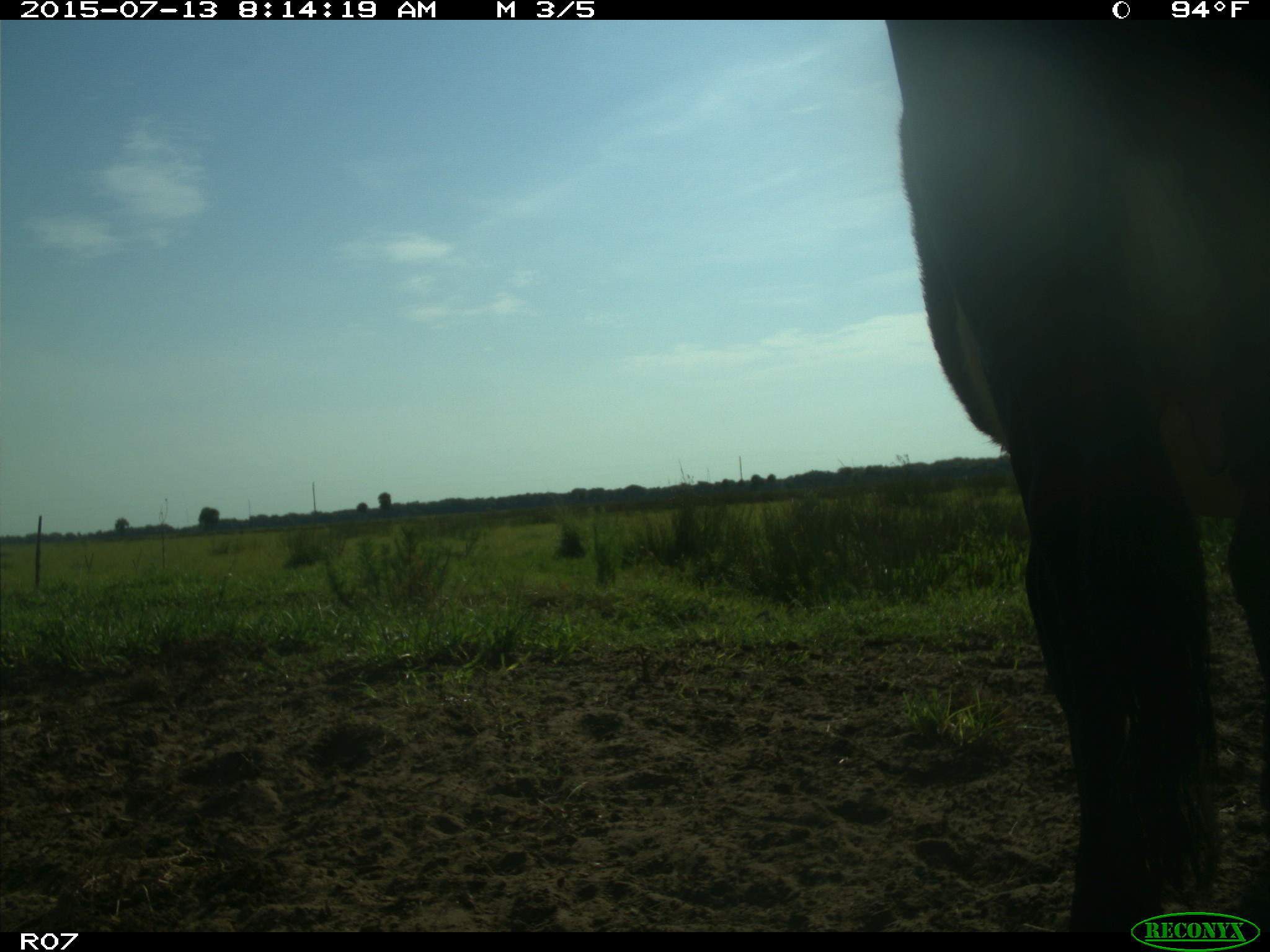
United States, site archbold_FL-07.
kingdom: Animalia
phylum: Chordata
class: Mammalia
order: Artiodactyla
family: Bovidae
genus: Bos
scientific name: Bos taurus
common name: domestic cow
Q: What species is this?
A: Bos taurus (domestic cow).